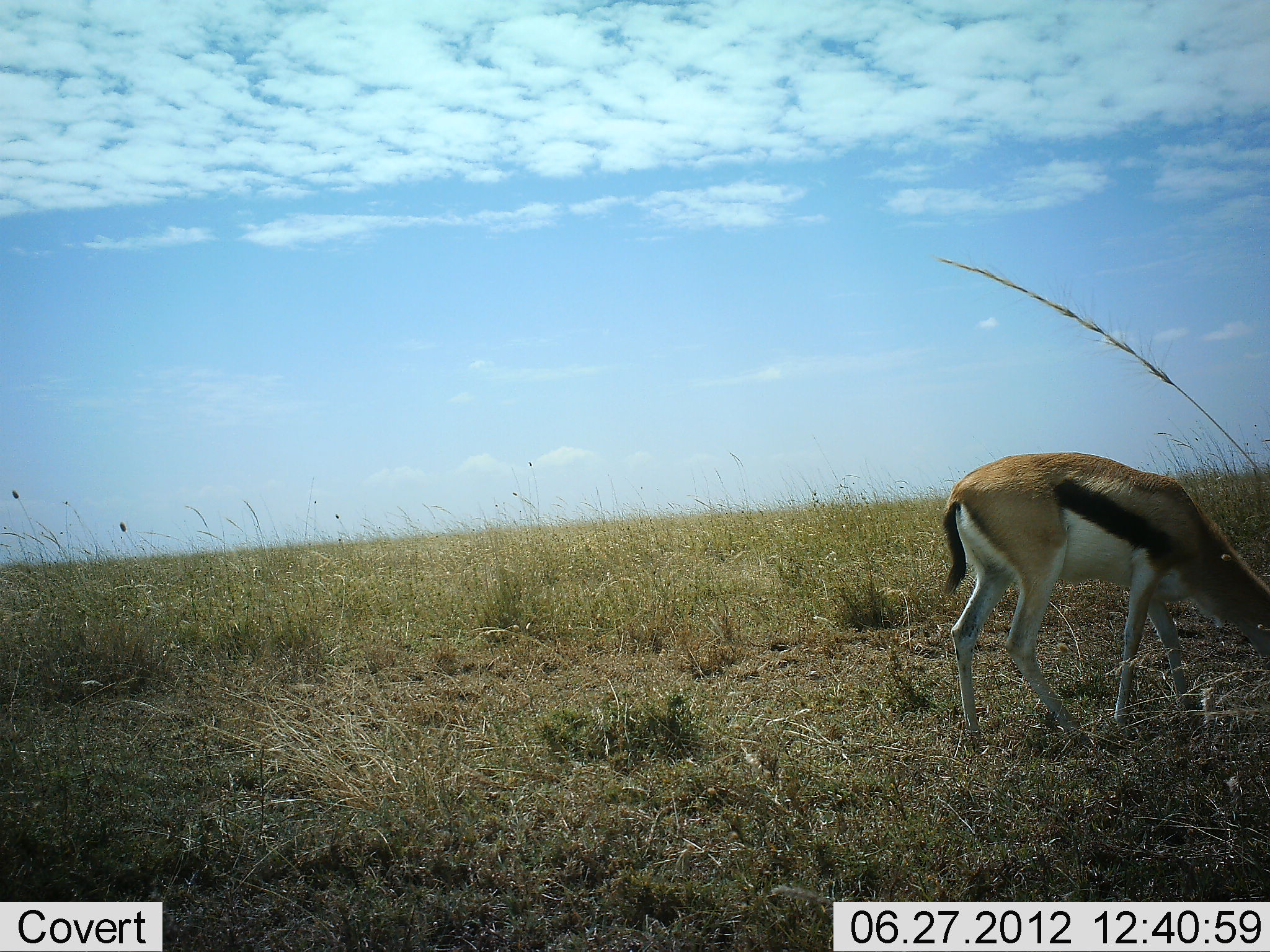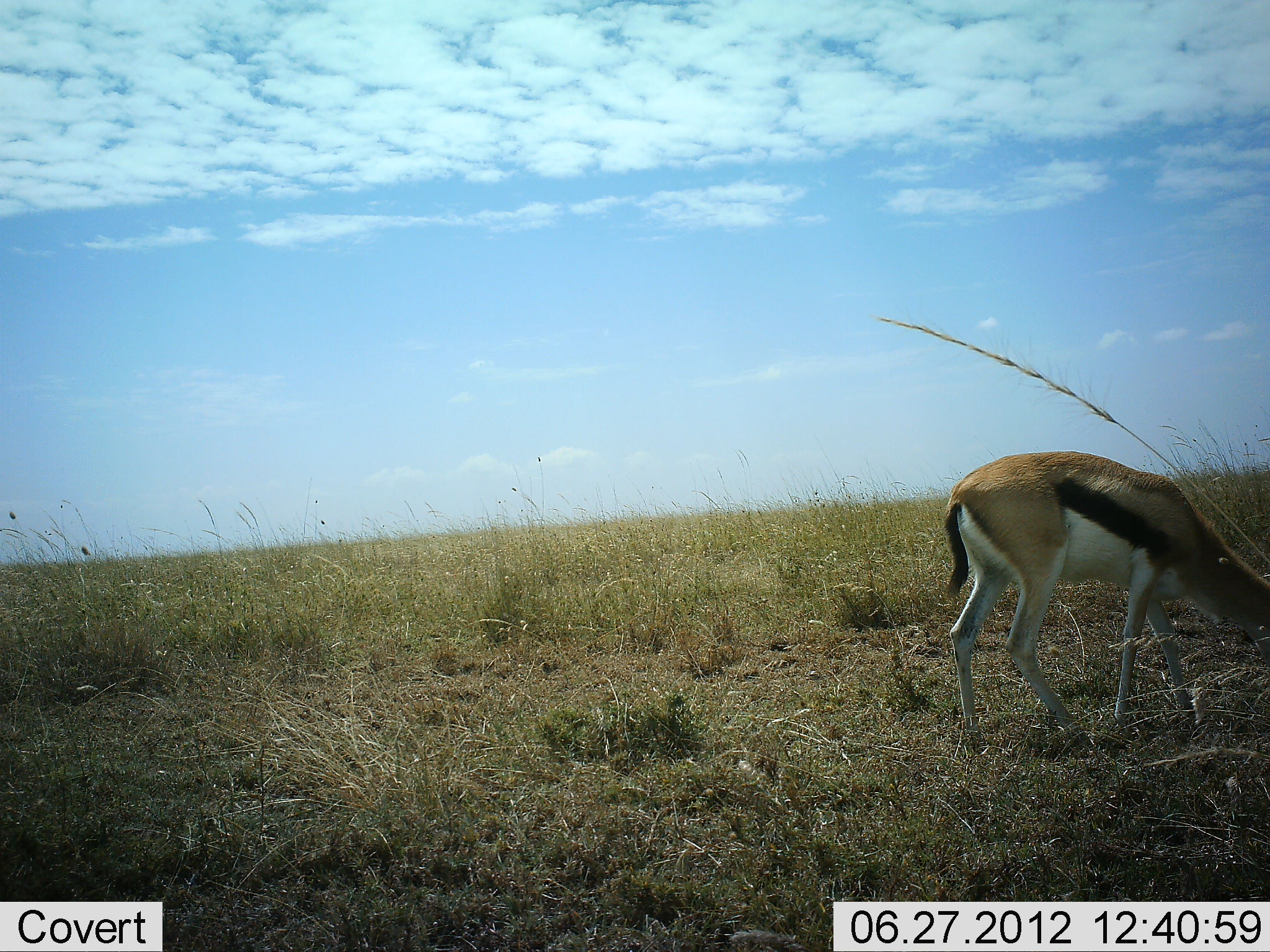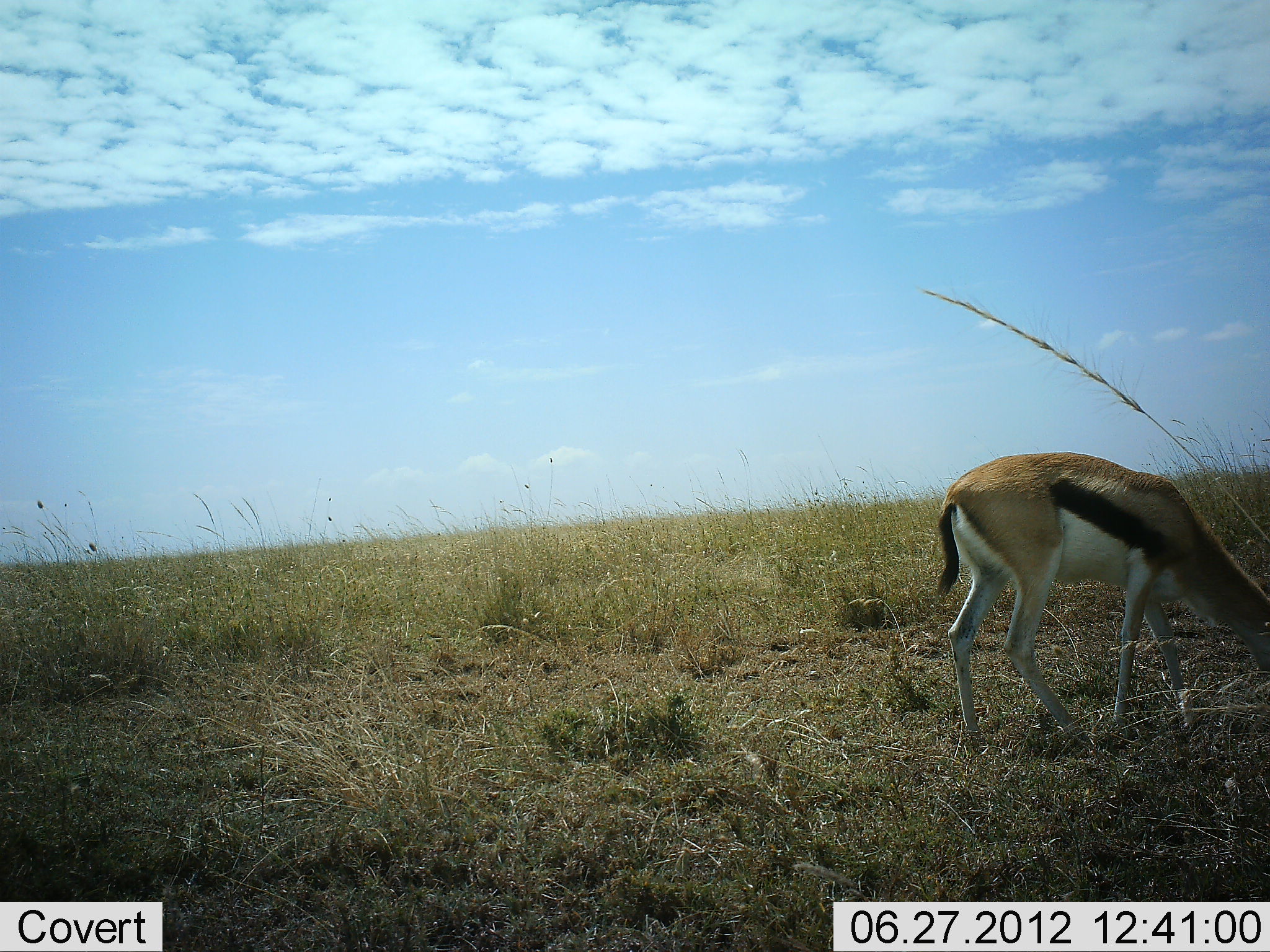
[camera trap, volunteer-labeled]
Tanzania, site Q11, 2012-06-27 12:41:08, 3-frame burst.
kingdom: Animalia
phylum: Chordata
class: Mammalia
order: Artiodactyla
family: Bovidae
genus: Eudorcas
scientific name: Eudorcas thomsonii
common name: thomson's gazelle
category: gazellethomsons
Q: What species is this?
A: Gazellethomsons (thomson's gazelle) (Eudorcas thomsonii).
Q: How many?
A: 1.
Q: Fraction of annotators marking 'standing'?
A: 10%.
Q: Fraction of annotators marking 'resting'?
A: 0%.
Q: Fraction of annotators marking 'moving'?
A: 0%.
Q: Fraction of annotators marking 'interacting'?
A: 0%.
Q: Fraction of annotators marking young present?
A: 0%.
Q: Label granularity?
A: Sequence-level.